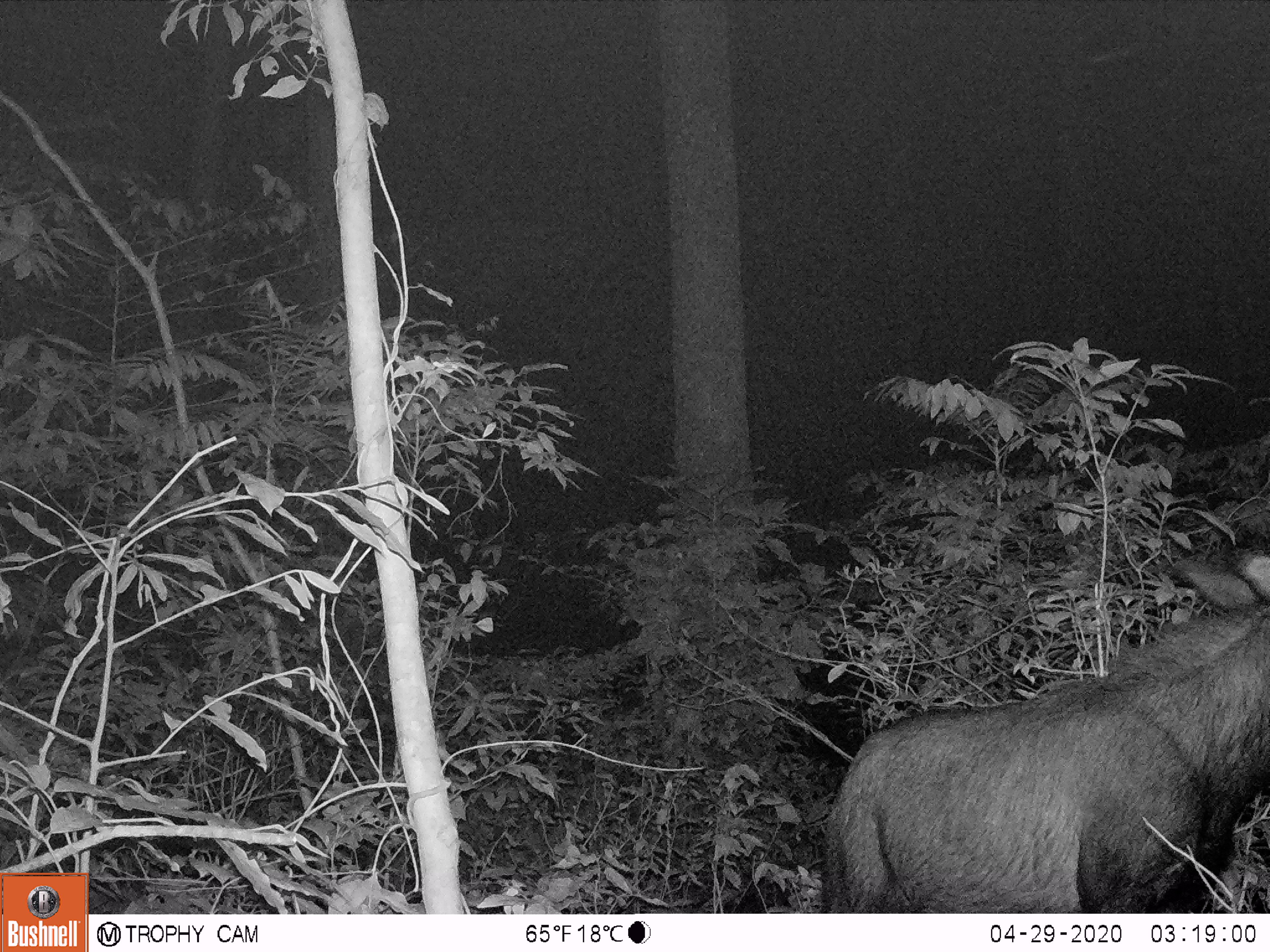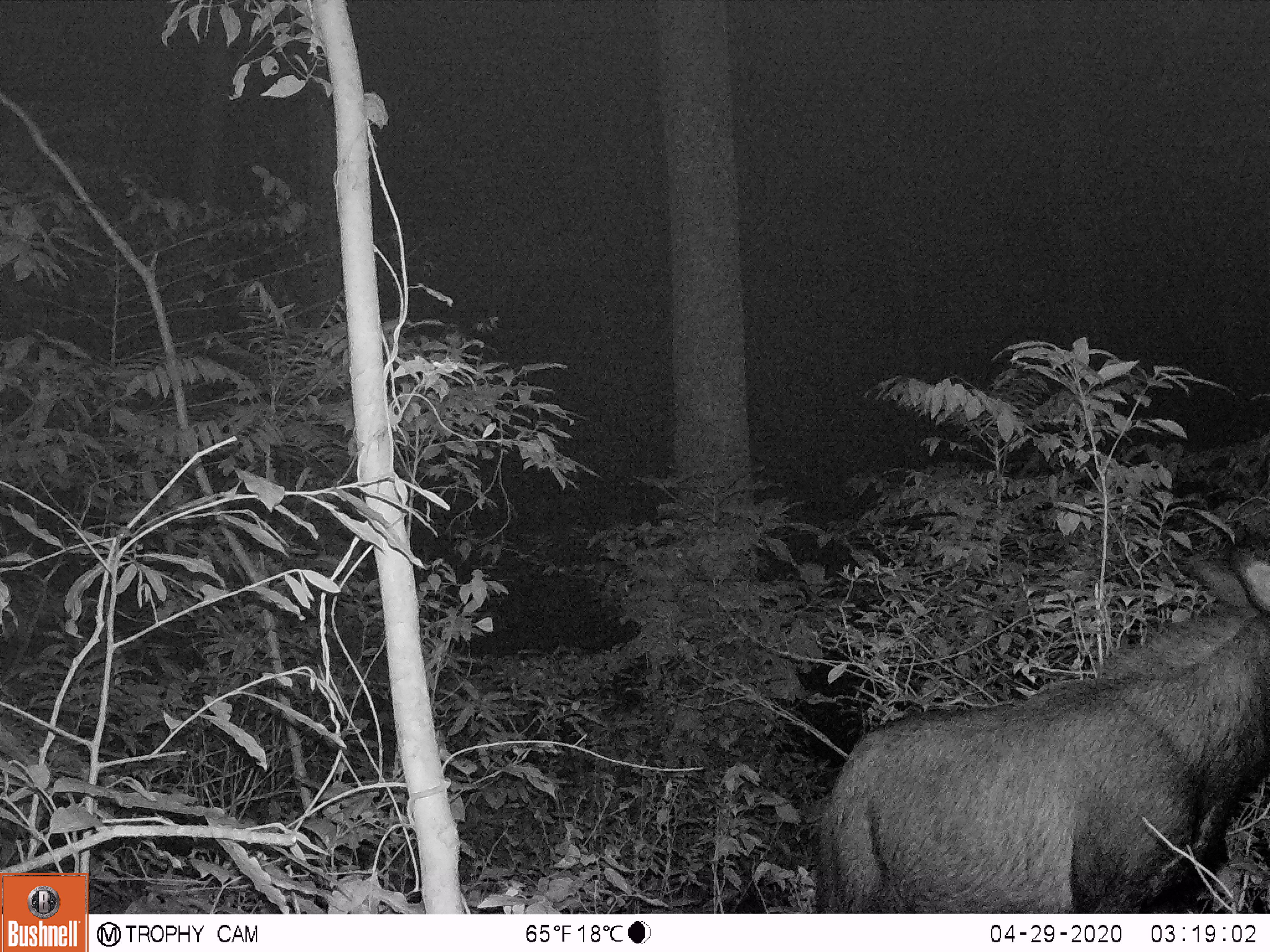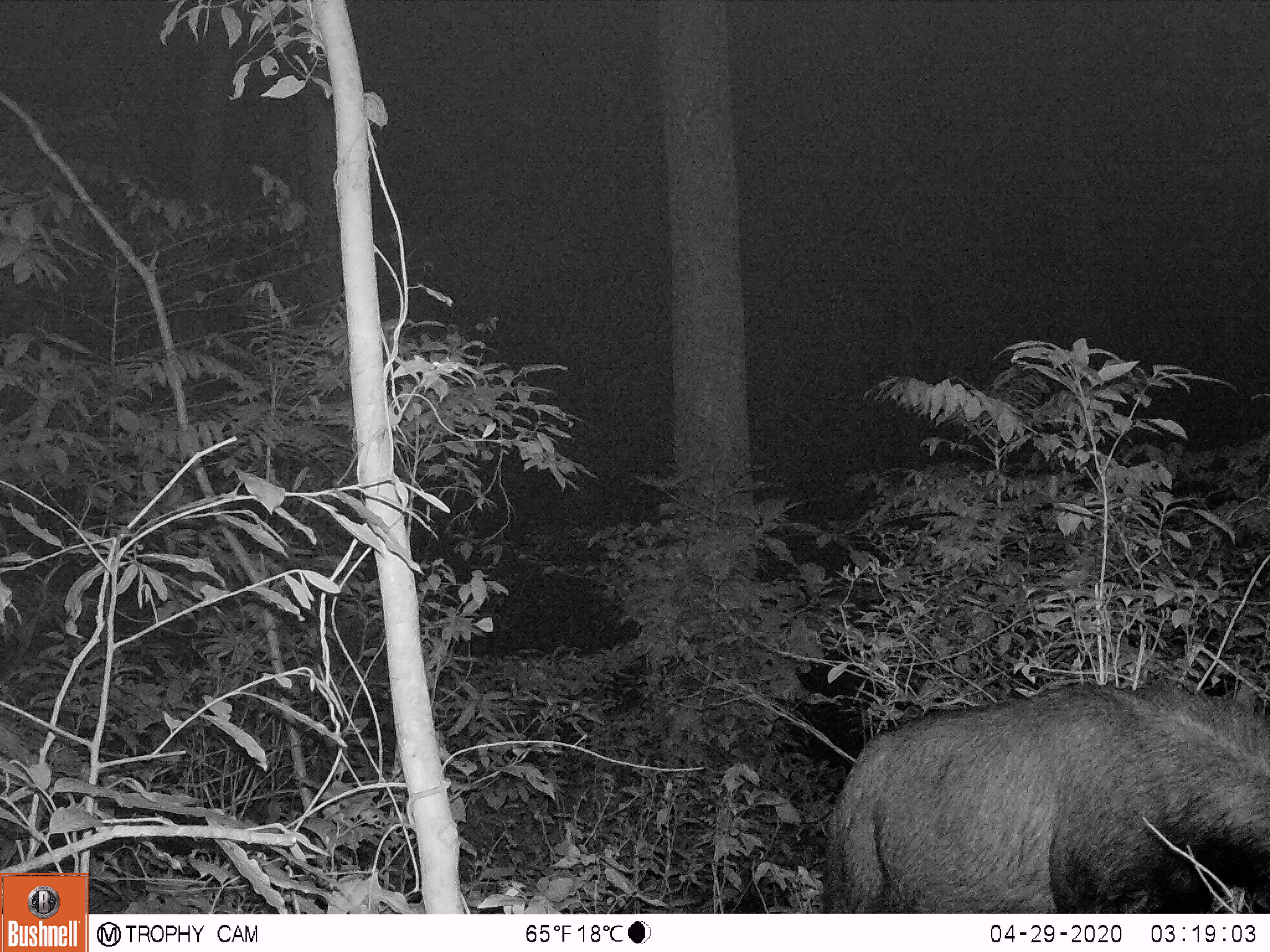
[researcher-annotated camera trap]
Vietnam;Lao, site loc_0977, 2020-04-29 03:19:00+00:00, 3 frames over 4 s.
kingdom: Animalia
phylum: Chordata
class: Mammalia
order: Artiodactyla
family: Bovidae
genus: Capricornis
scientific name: Capricornis sumatraensis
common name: chinese serow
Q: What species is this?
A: Chinese serow (Capricornis sumatraensis).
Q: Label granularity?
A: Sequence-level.